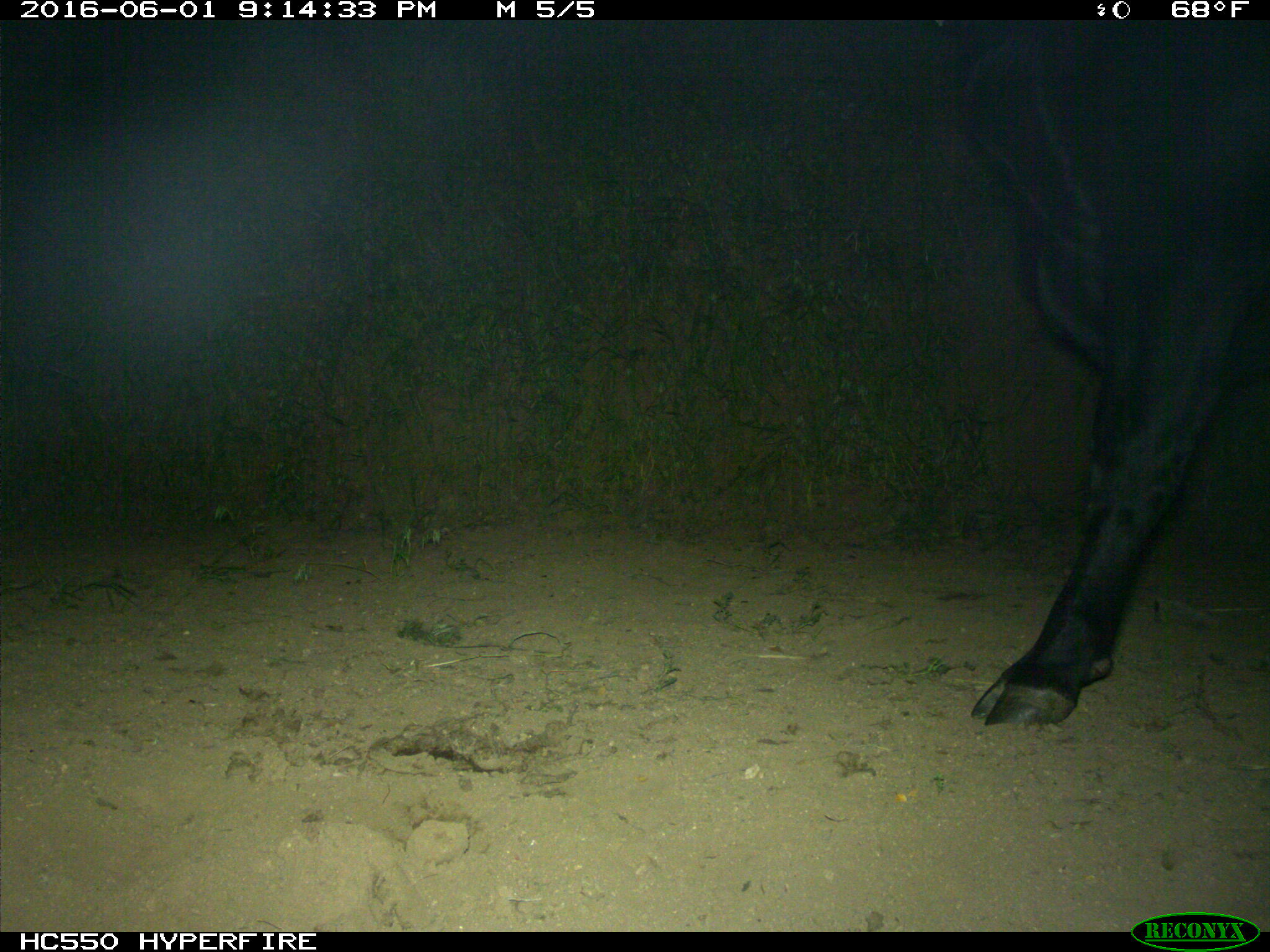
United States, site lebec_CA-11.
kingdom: Animalia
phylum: Chordata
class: Mammalia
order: Artiodactyla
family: Bovidae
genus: Bos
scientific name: Bos taurus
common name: domestic cow